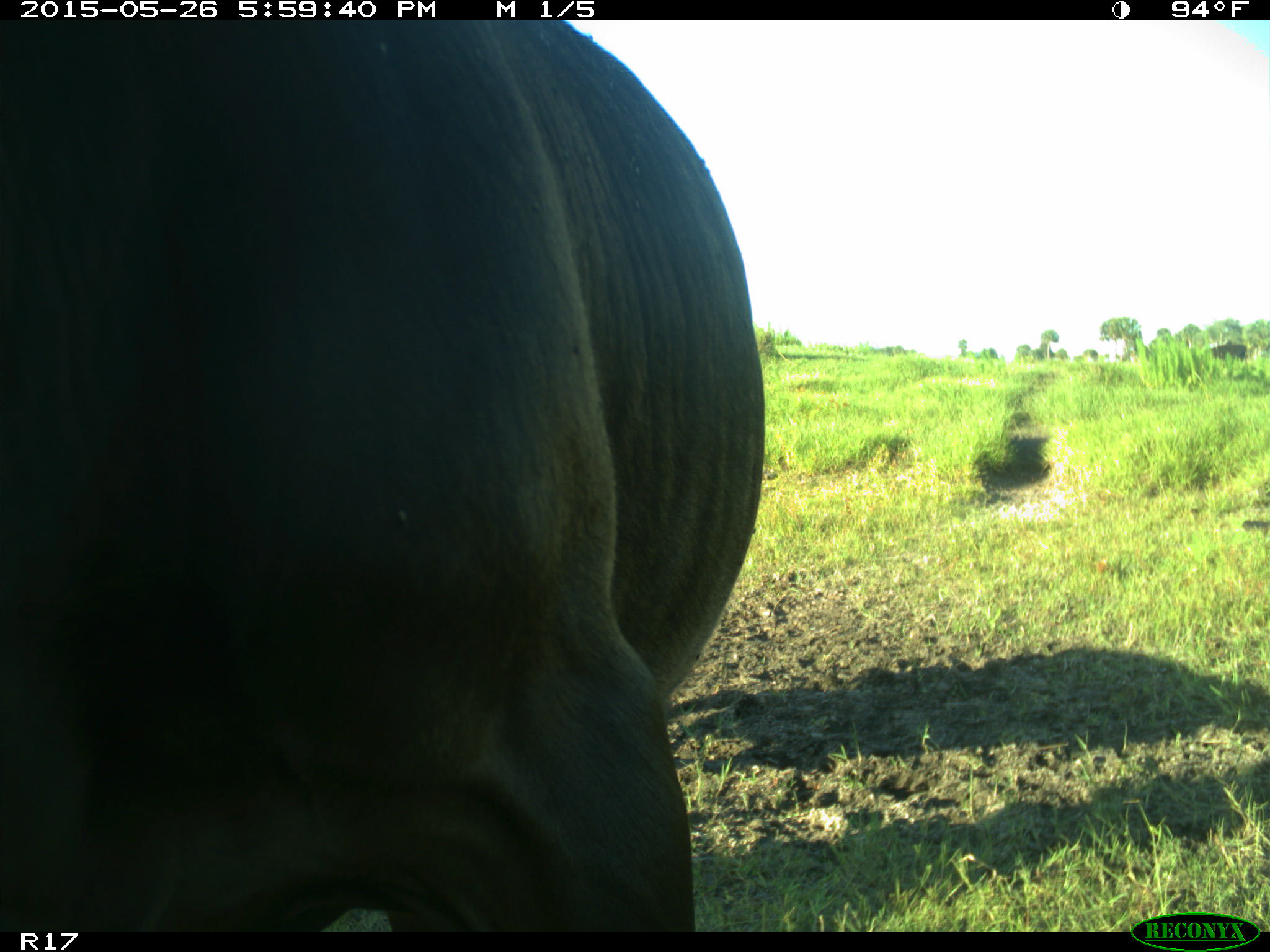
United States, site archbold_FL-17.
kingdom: Animalia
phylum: Chordata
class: Mammalia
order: Artiodactyla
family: Bovidae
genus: Bos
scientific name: Bos taurus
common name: domestic cow